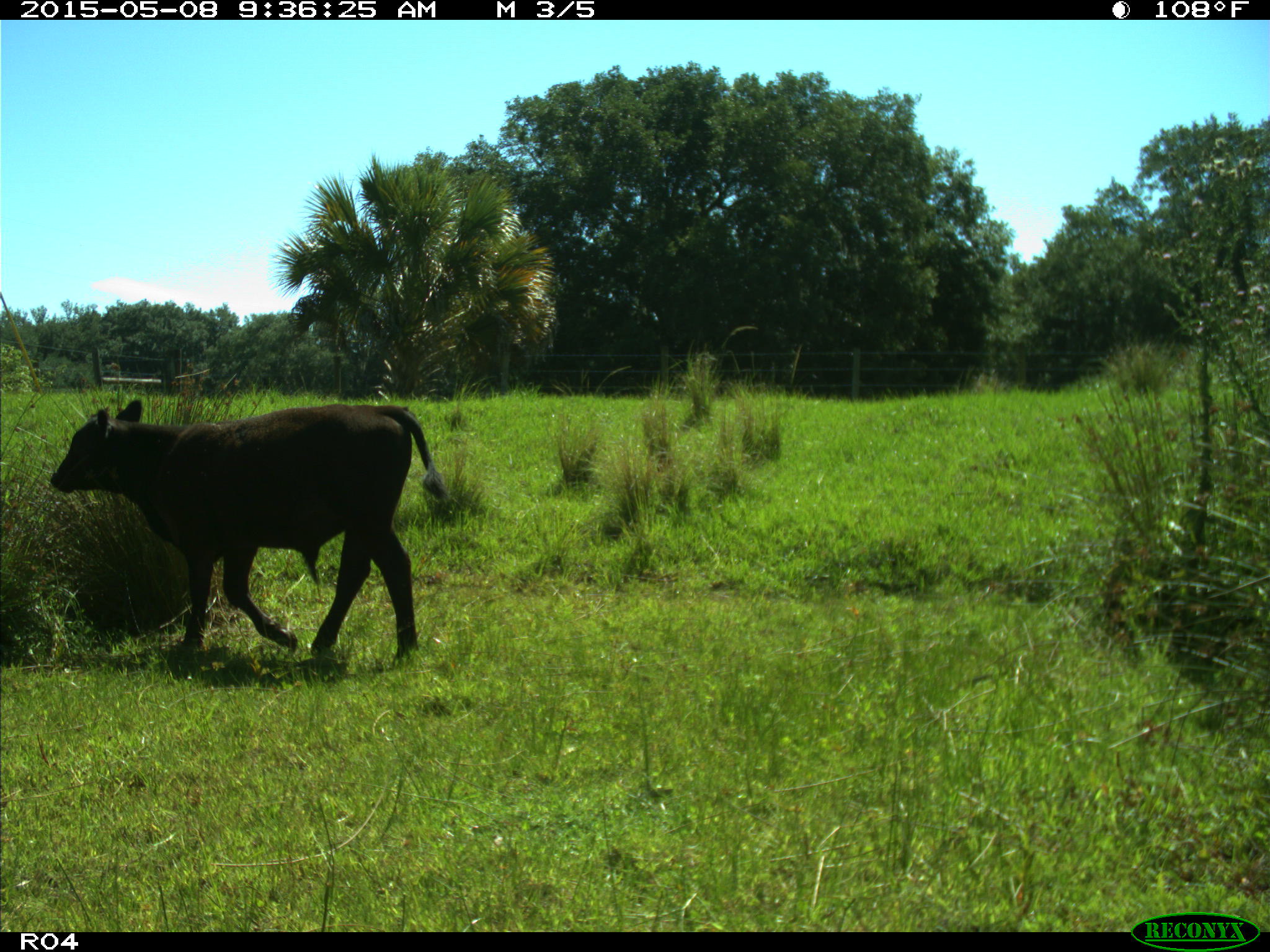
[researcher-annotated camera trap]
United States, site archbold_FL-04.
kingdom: Animalia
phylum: Chordata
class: Mammalia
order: Artiodactyla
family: Bovidae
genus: Bos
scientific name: Bos taurus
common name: domestic cow